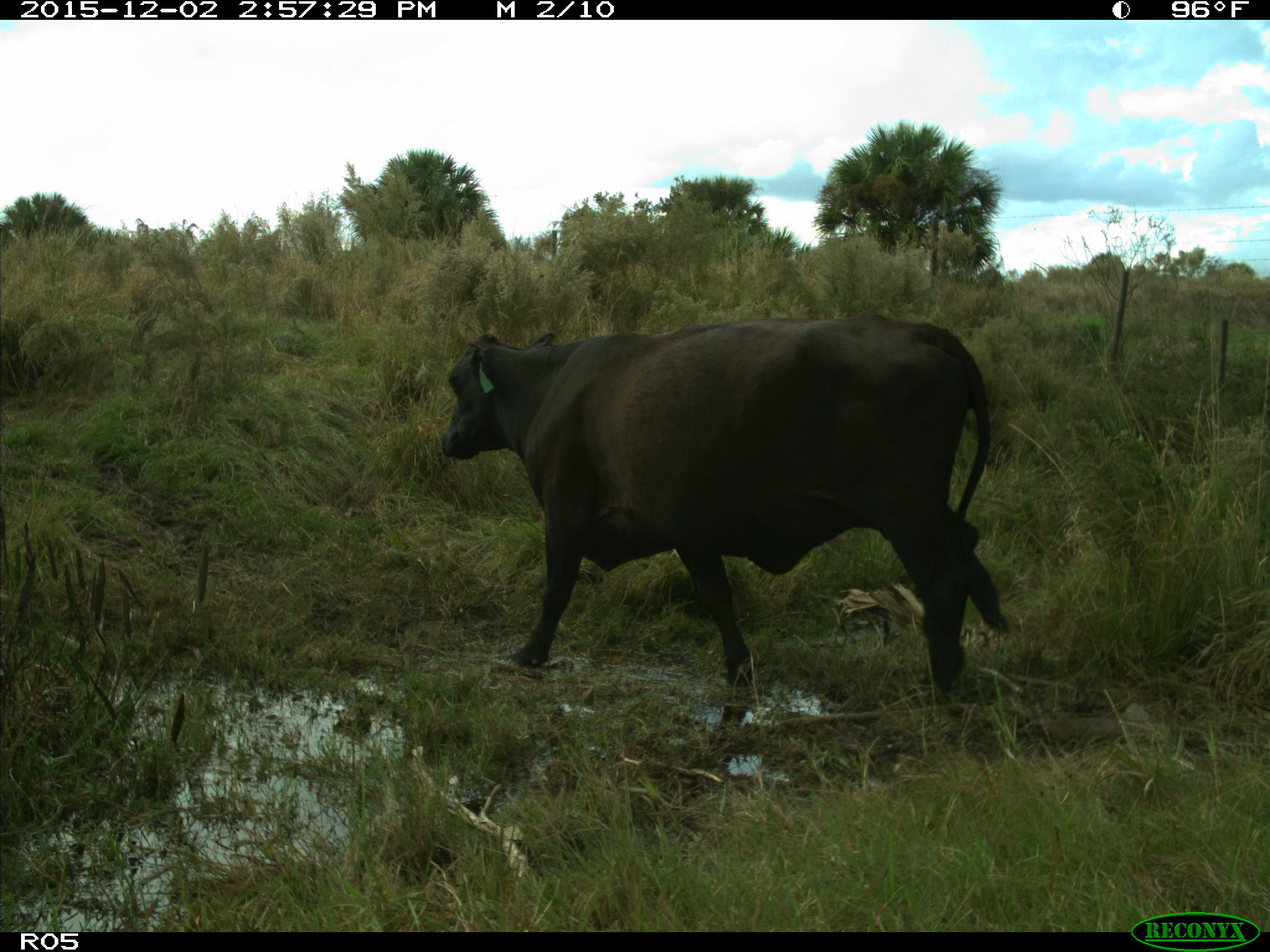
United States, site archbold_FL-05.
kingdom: Animalia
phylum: Chordata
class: Mammalia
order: Artiodactyla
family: Bovidae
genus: Bos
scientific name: Bos taurus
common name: domestic cow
Bos taurus (domestic cow).